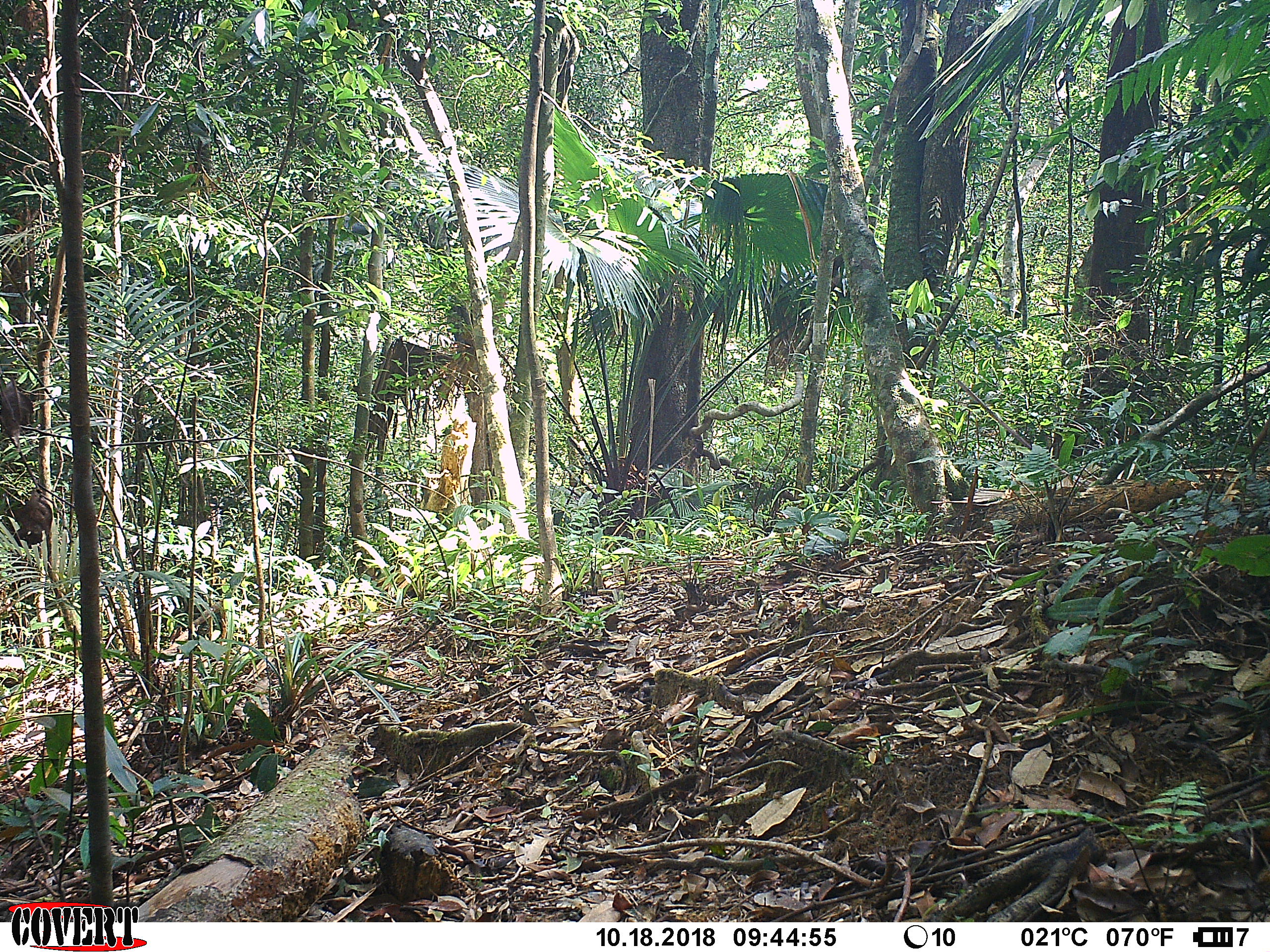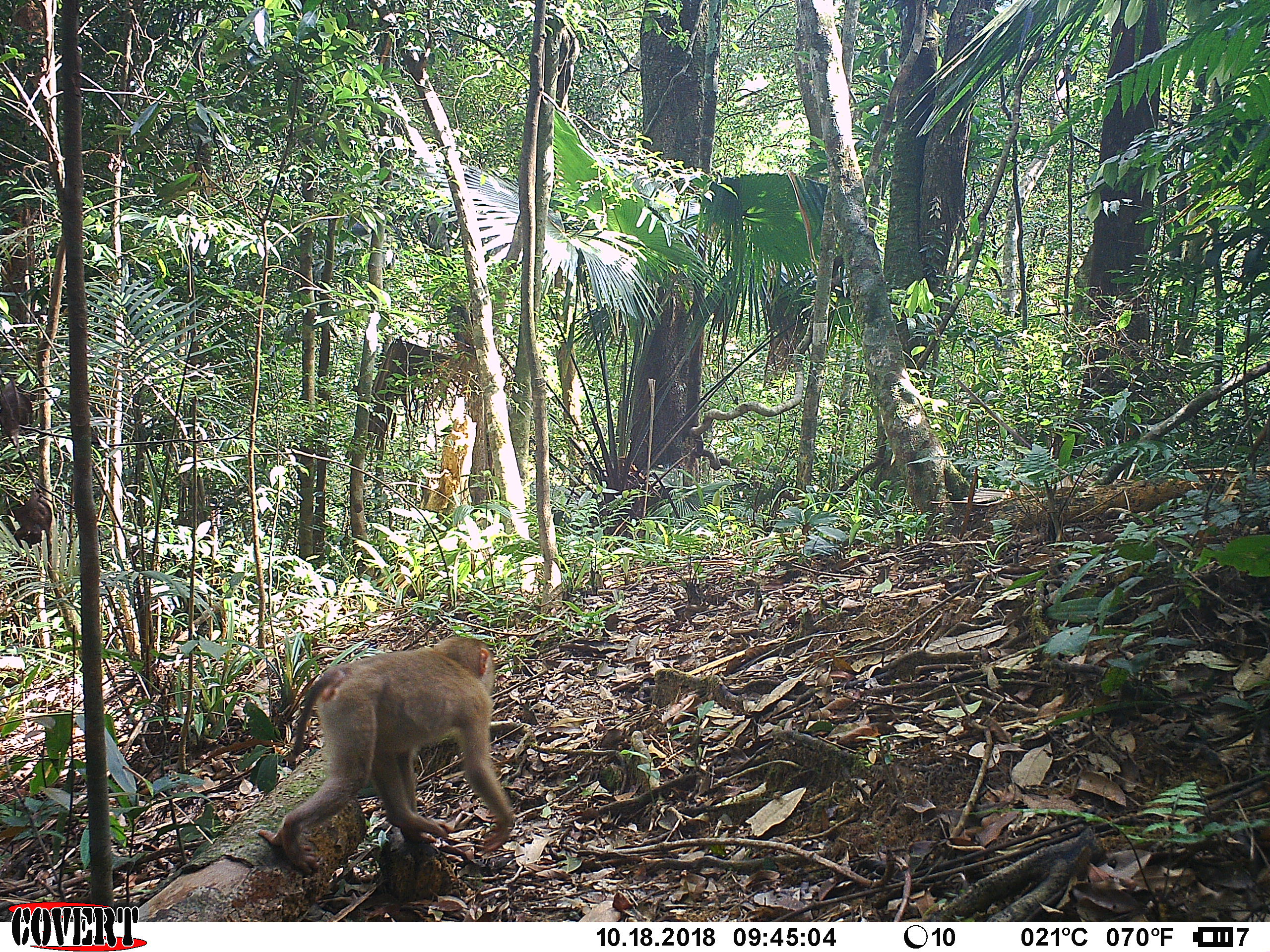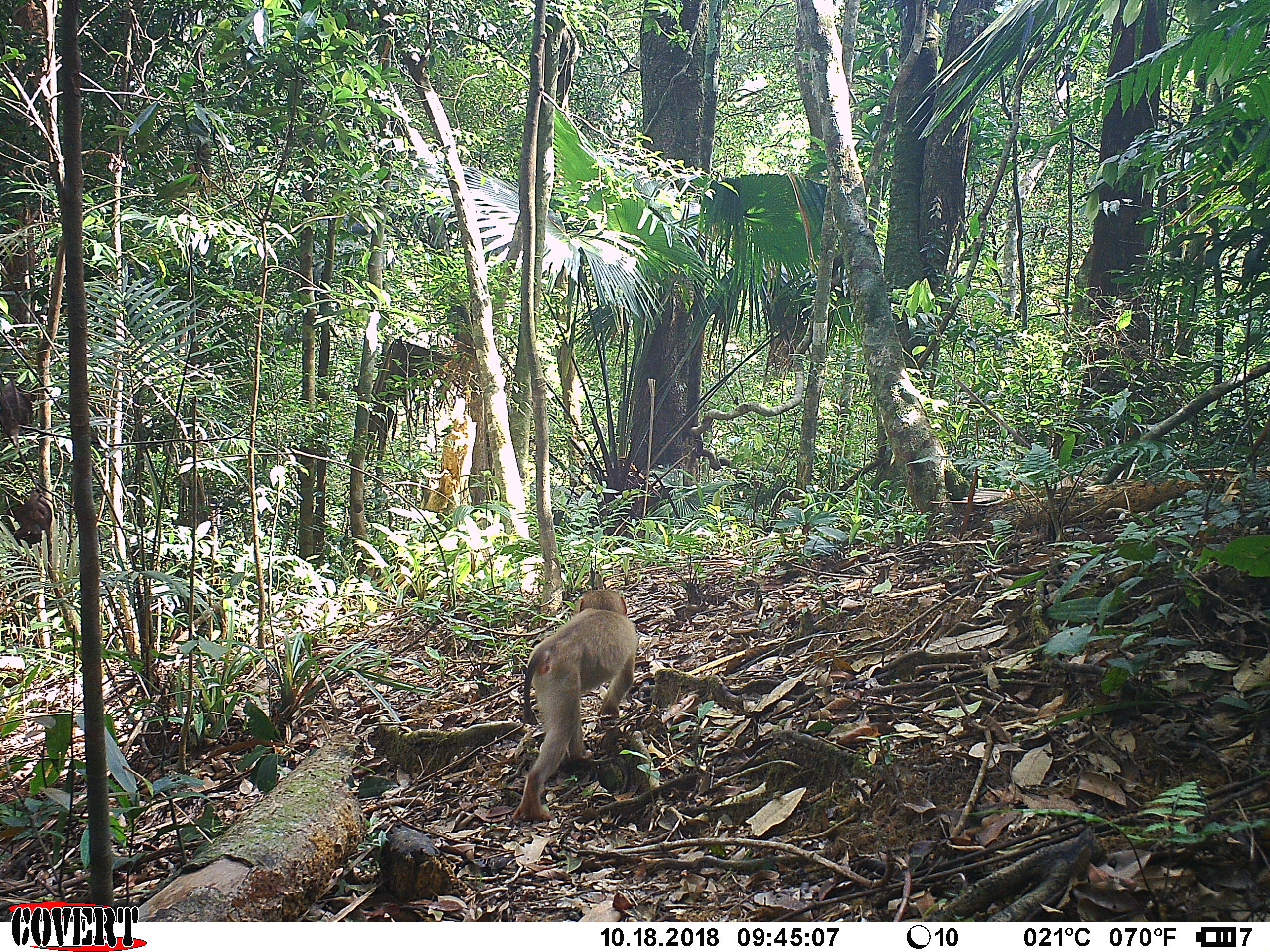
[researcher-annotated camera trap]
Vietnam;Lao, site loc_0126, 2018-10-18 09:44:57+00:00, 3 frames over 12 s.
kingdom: Animalia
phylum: Chordata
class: Mammalia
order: Primates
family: Cercopithecidae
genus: Macaca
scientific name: Macaca nemestrina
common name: pig-tailed macaque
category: pig tailed macaque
Pig tailed macaque (pig-tailed macaque) (Macaca nemestrina). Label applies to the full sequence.